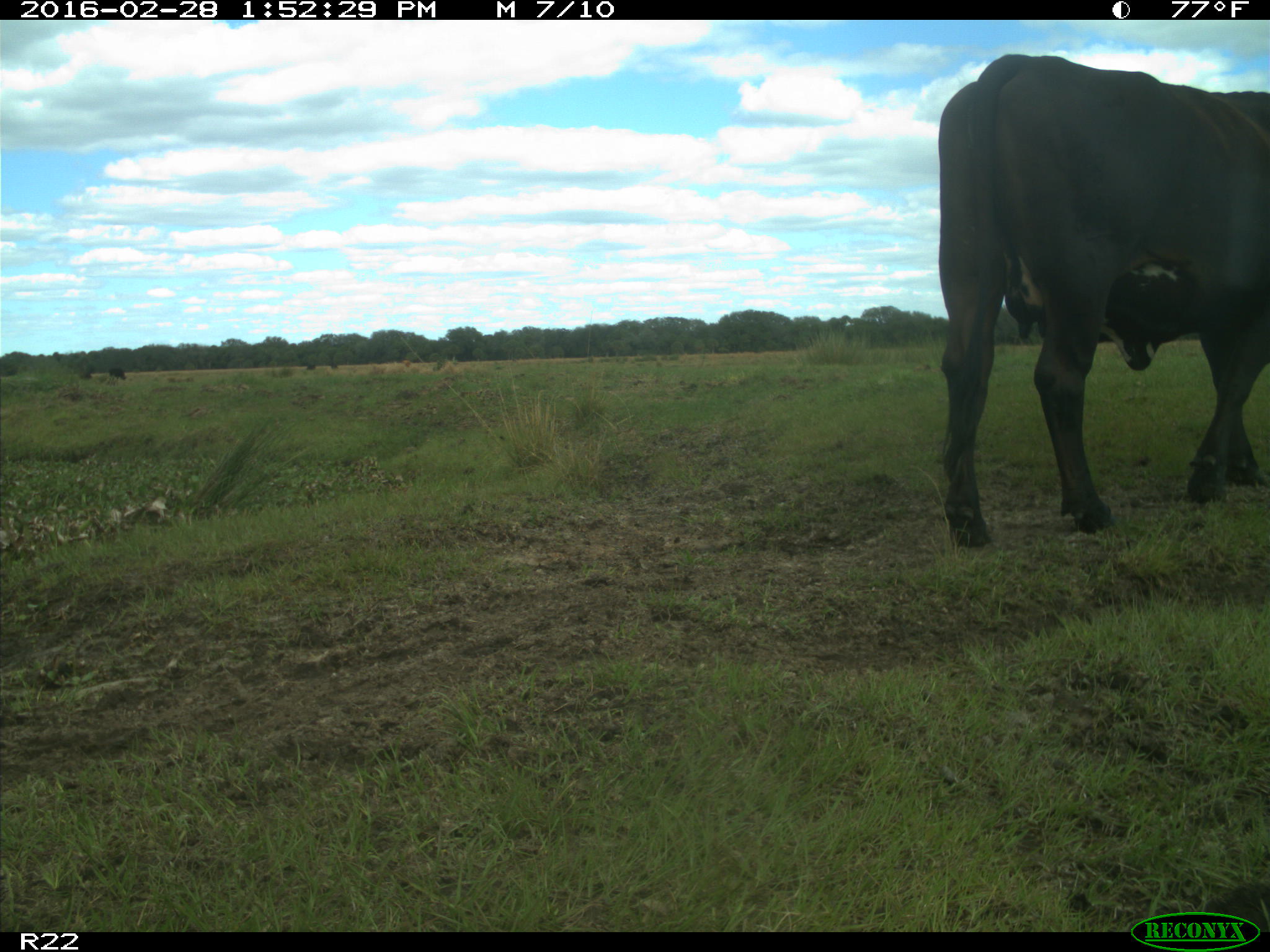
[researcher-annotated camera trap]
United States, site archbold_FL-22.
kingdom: Animalia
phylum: Chordata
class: Mammalia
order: Artiodactyla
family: Bovidae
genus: Bos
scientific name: Bos taurus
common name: domestic cow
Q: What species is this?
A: Bos taurus (domestic cow).